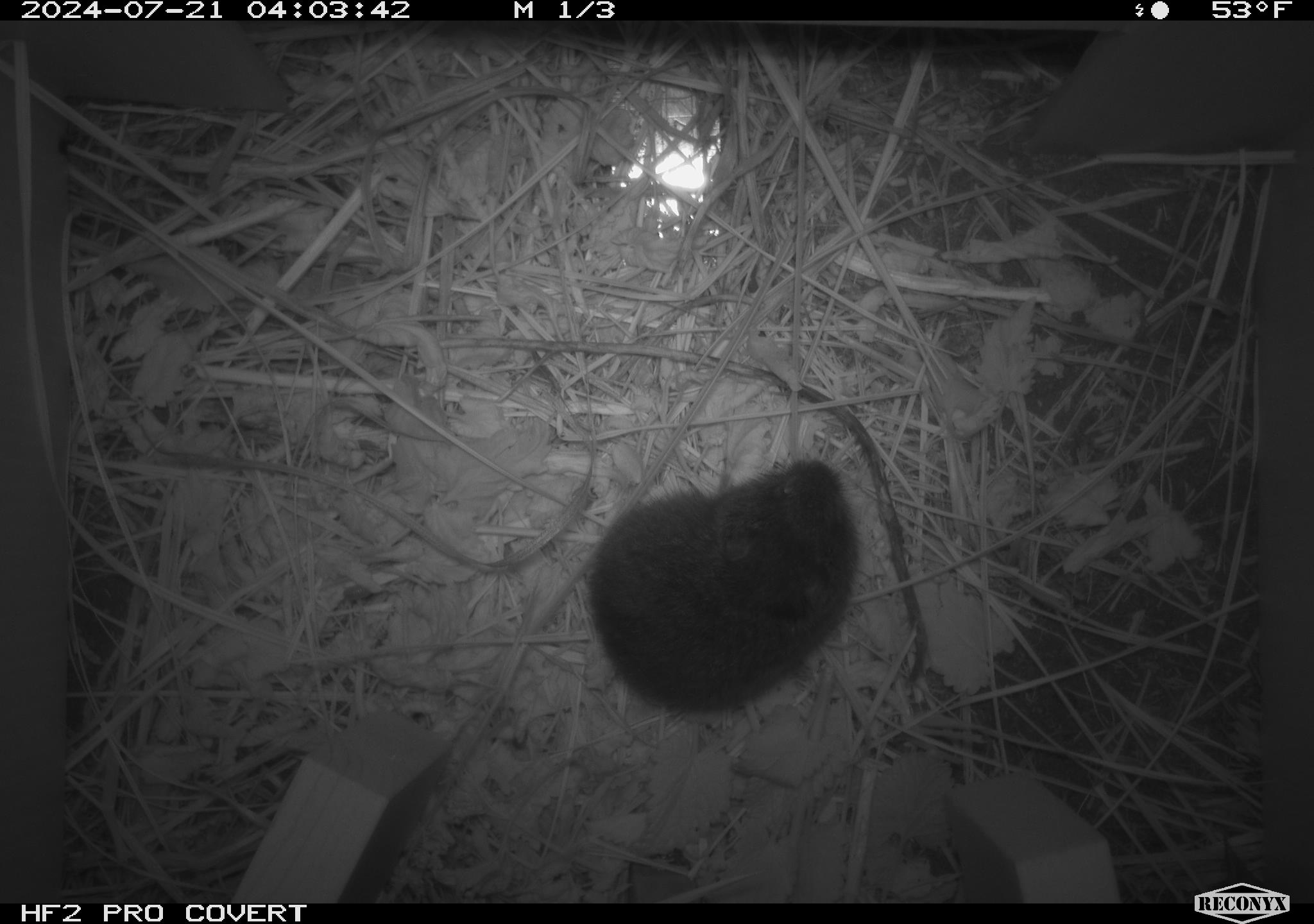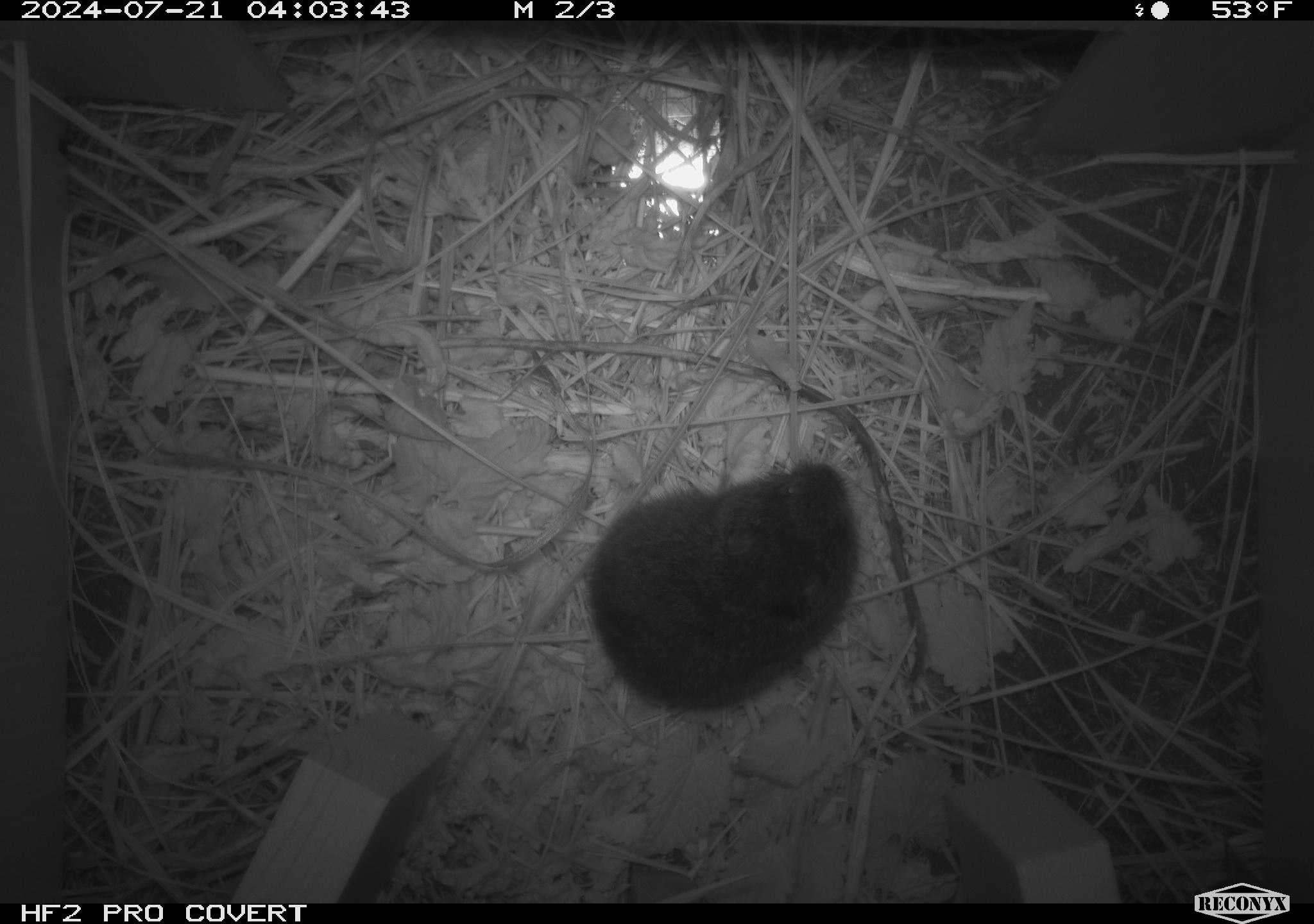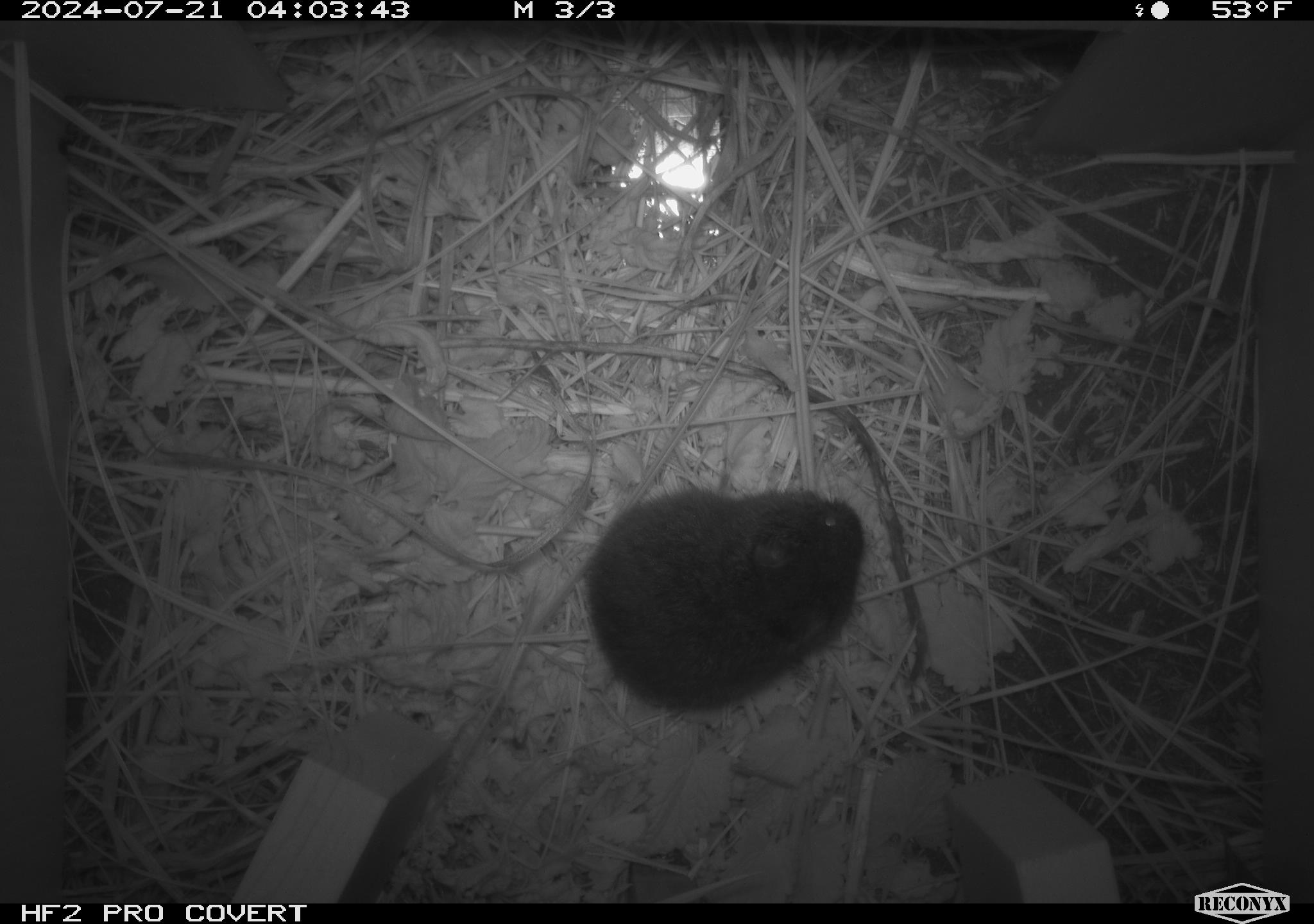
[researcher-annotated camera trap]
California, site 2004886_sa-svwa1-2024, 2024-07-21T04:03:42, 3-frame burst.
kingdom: Animalia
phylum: Chordata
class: Mammalia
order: Rodentia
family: Cricetidae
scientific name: Arvicolinae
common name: voles, lemmings, and muskrats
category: arvicolinae subfamily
Arvicolinae subfamily (voles, lemmings, and muskrats) (Arvicolinae).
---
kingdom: Animalia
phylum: Arthropoda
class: Malacostraca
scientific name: Malacostraca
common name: amphipods, crabs, isopods, krill, lobsters and shrimps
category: malacostracan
Malacostracan (amphipods, crabs, isopods, krill, lobsters and shrimps) (Malacostraca).